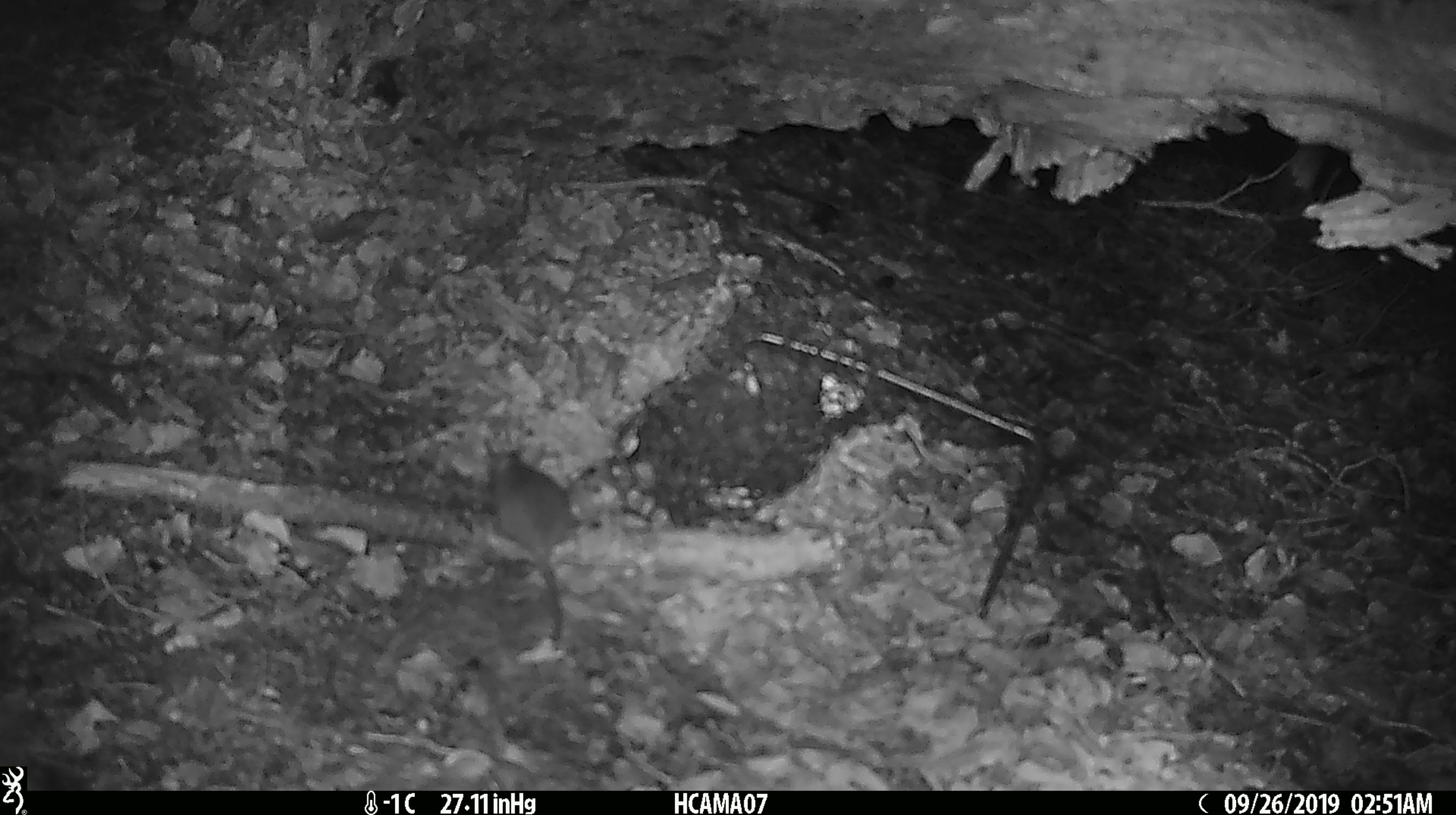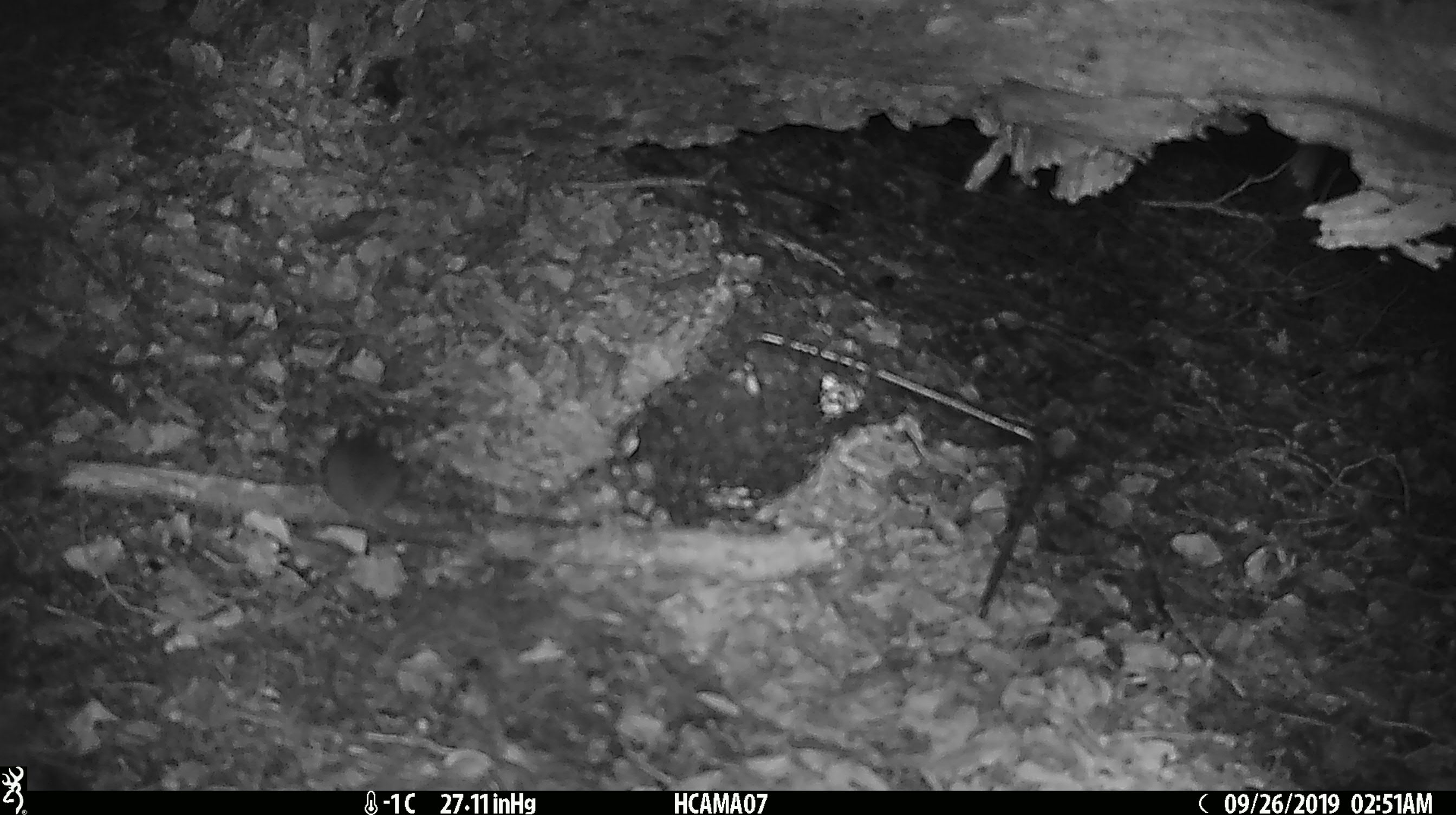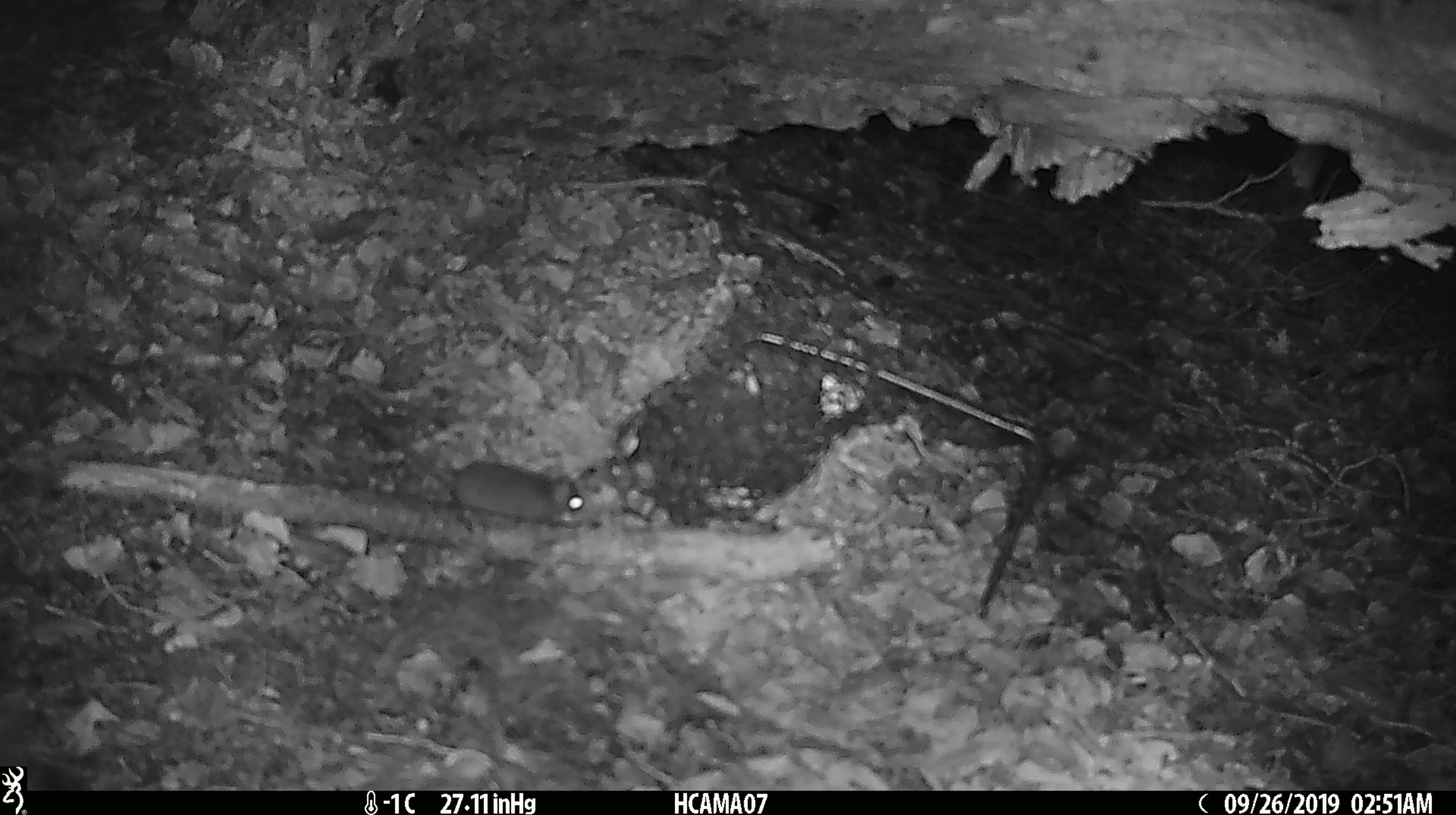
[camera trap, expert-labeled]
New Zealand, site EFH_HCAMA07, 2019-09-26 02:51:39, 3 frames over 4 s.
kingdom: Animalia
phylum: Chordata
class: Mammalia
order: Rodentia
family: Muridae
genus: Mus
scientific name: Mus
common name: mouse